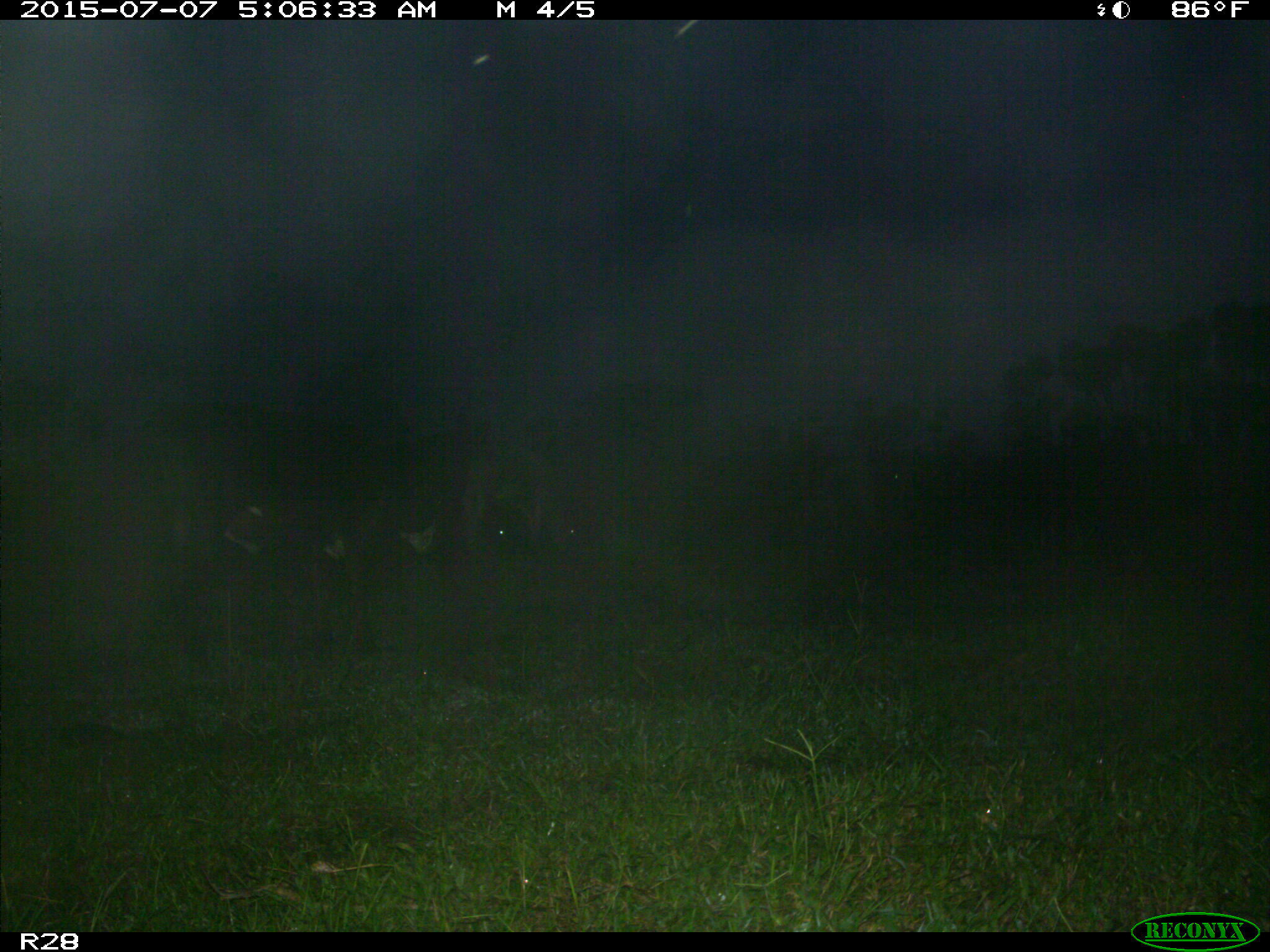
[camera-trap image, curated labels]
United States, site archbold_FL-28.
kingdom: Animalia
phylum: Chordata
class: Mammalia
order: Artiodactyla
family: Bovidae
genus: Bos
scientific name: Bos taurus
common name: domestic cow